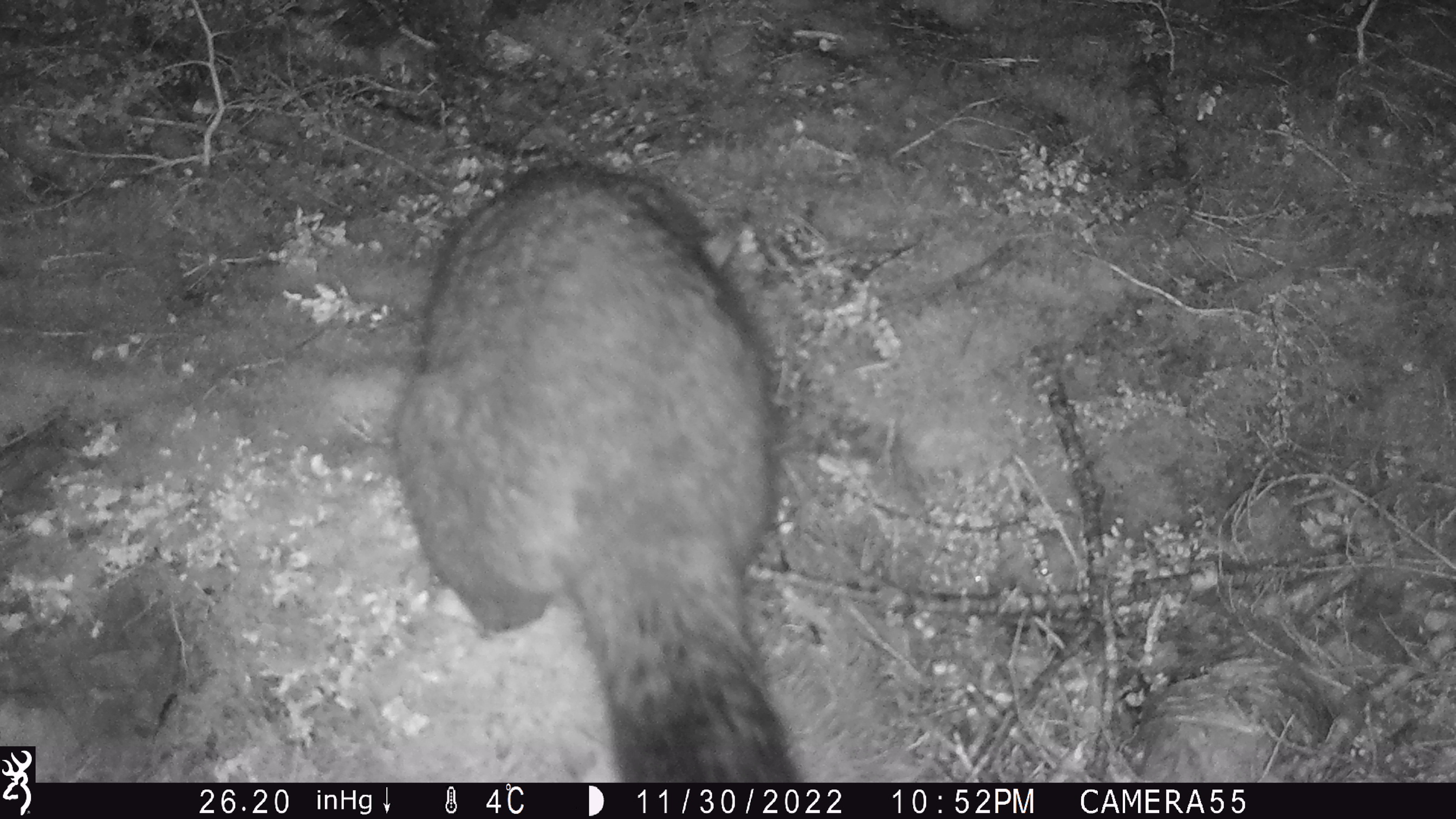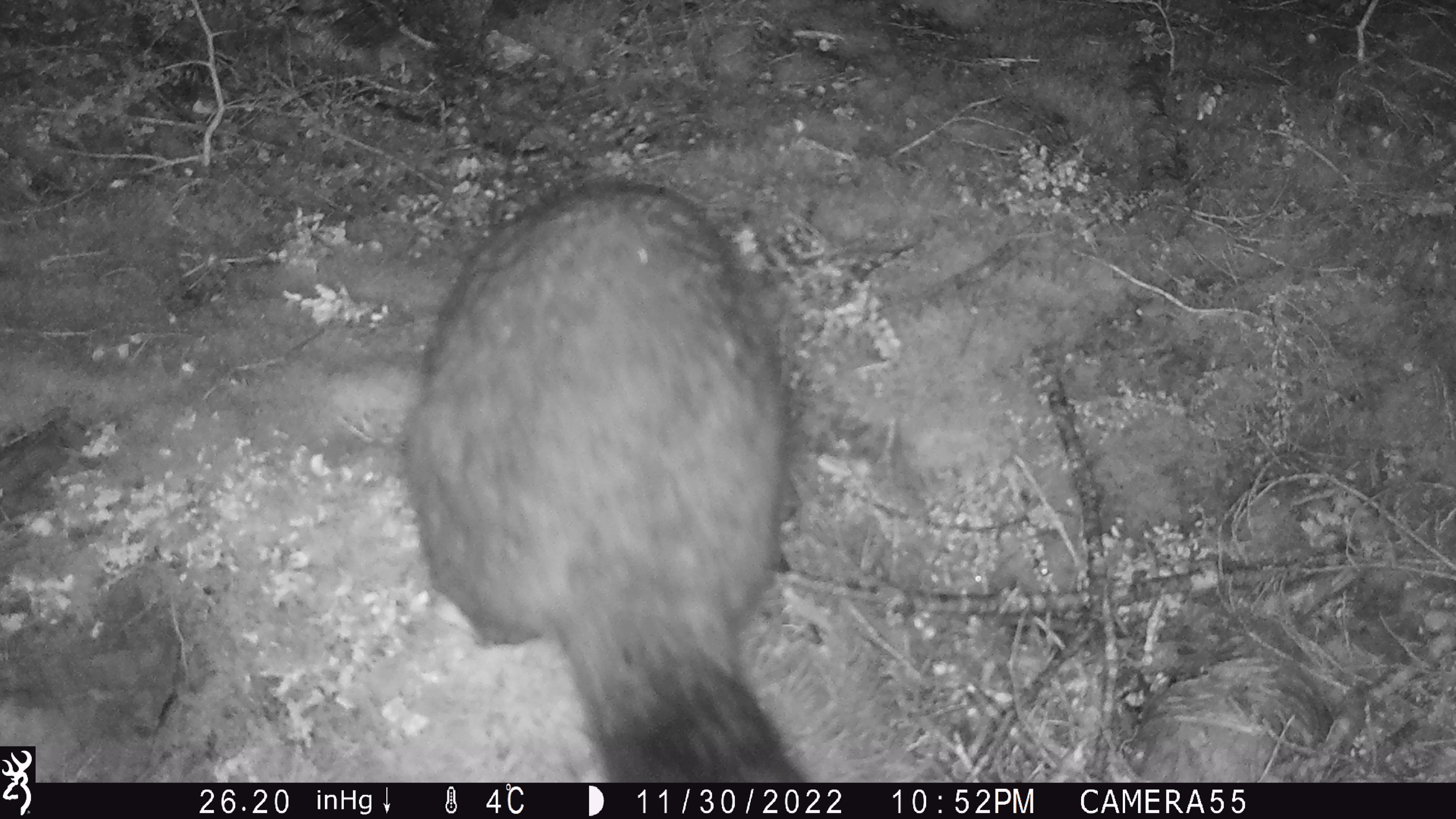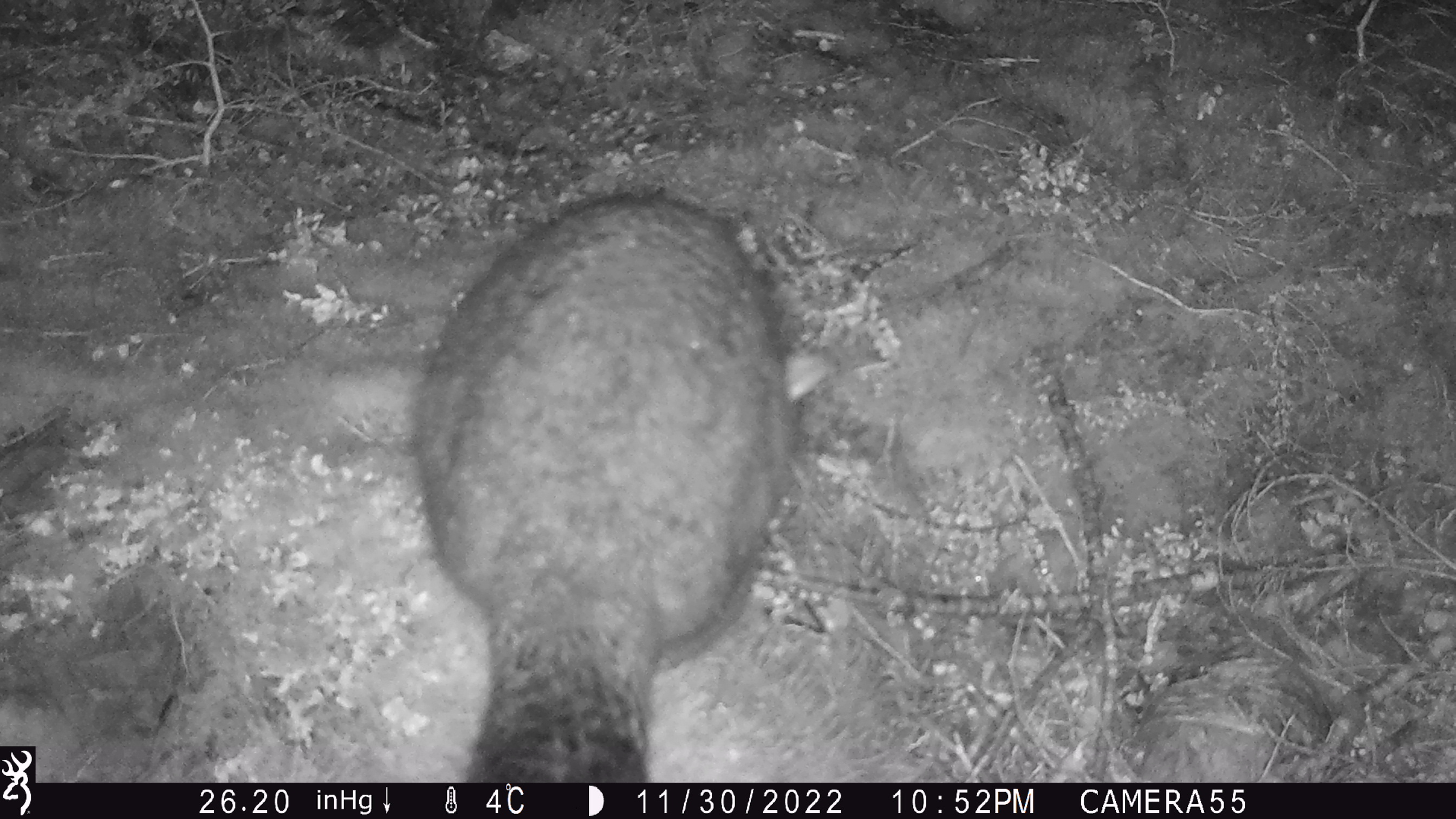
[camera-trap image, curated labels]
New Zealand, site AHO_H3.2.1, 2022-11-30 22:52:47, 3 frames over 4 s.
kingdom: Animalia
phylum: Chordata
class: Mammalia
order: Diprotodontia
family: Phalangeridae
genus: Trichosurus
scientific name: Trichosurus vulpecula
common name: common brushtail possum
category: possum